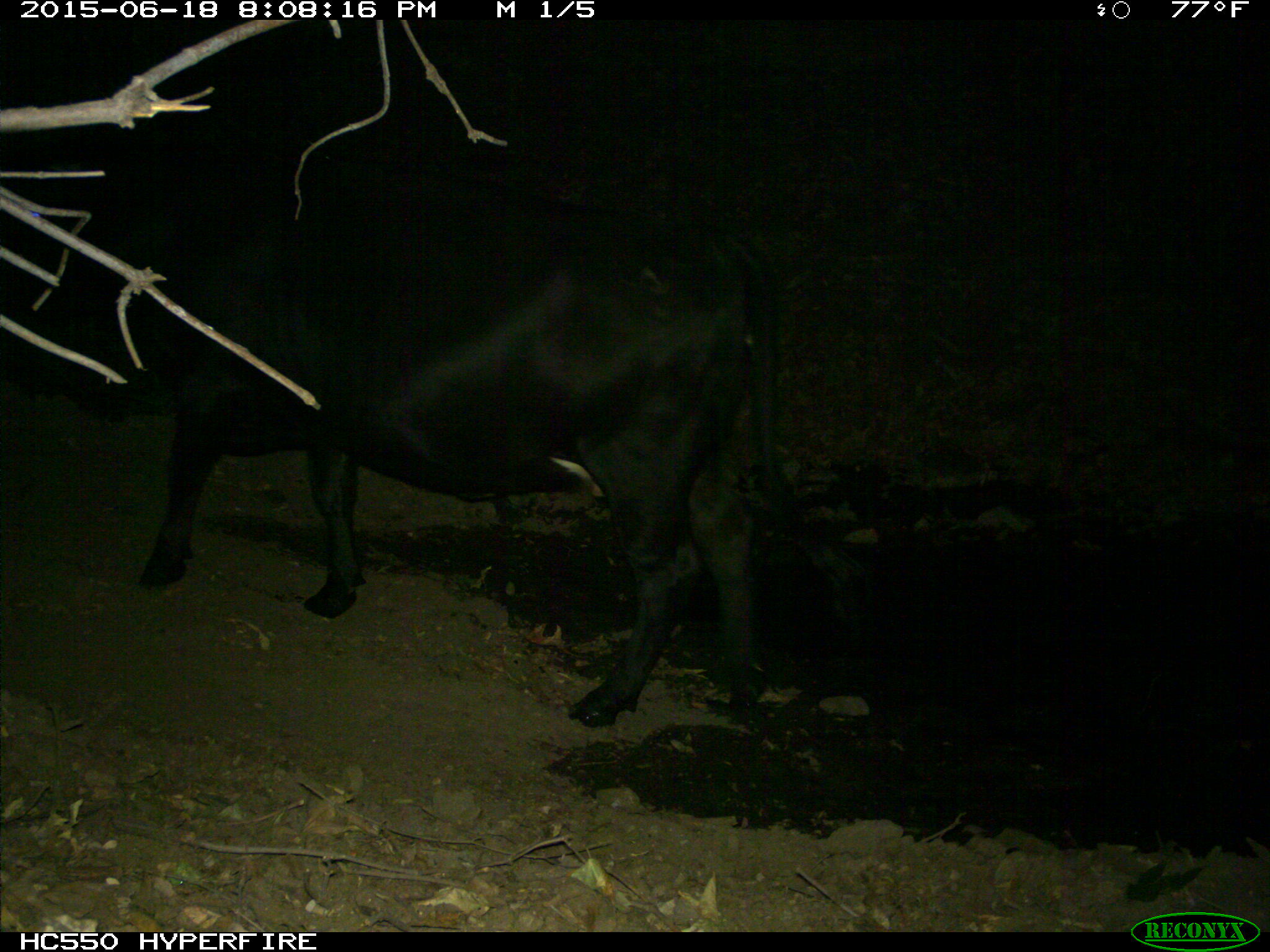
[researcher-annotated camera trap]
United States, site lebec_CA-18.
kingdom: Animalia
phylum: Chordata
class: Mammalia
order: Artiodactyla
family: Bovidae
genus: Bos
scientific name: Bos taurus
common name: domestic cow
Bos taurus (domestic cow).